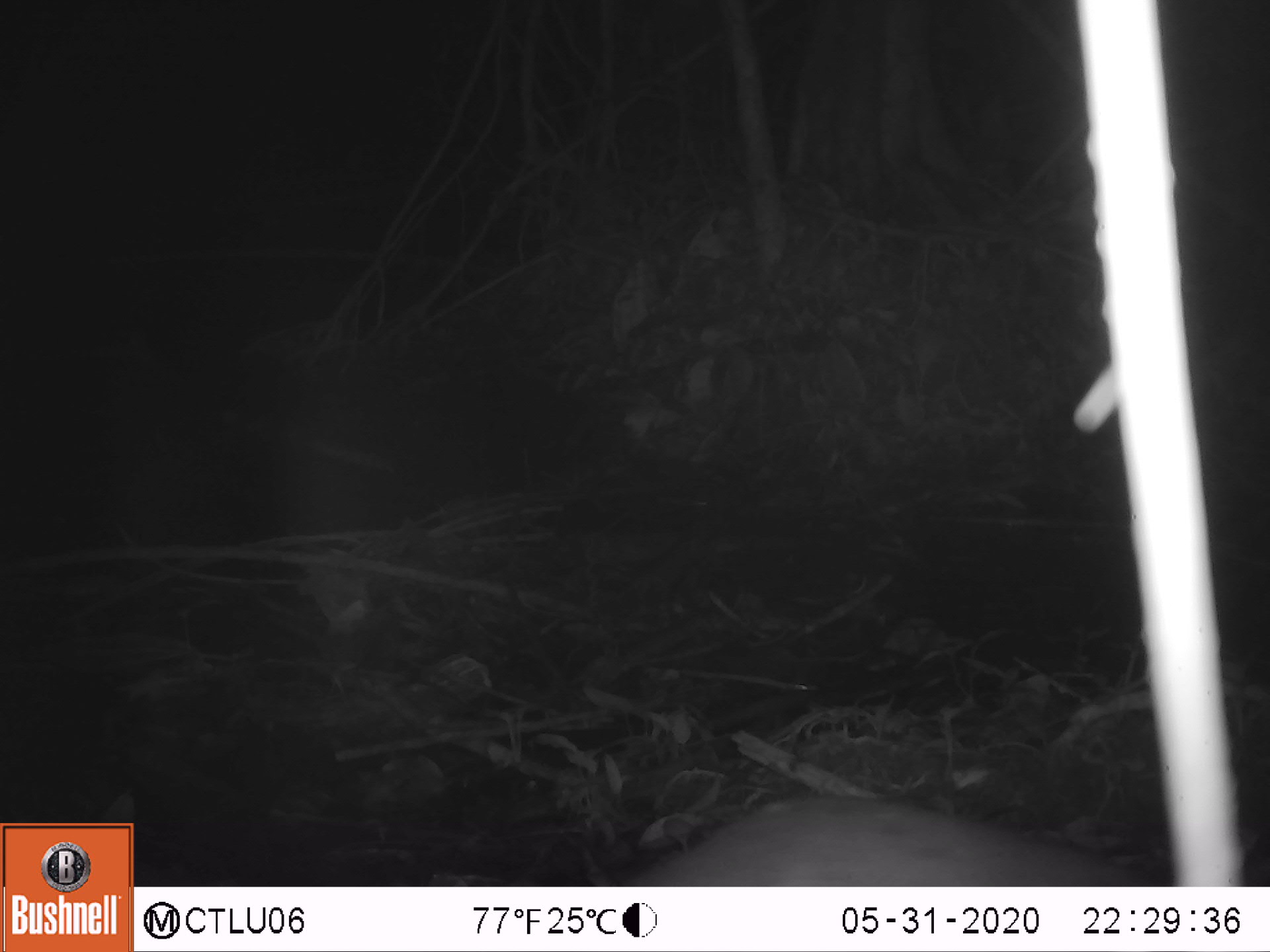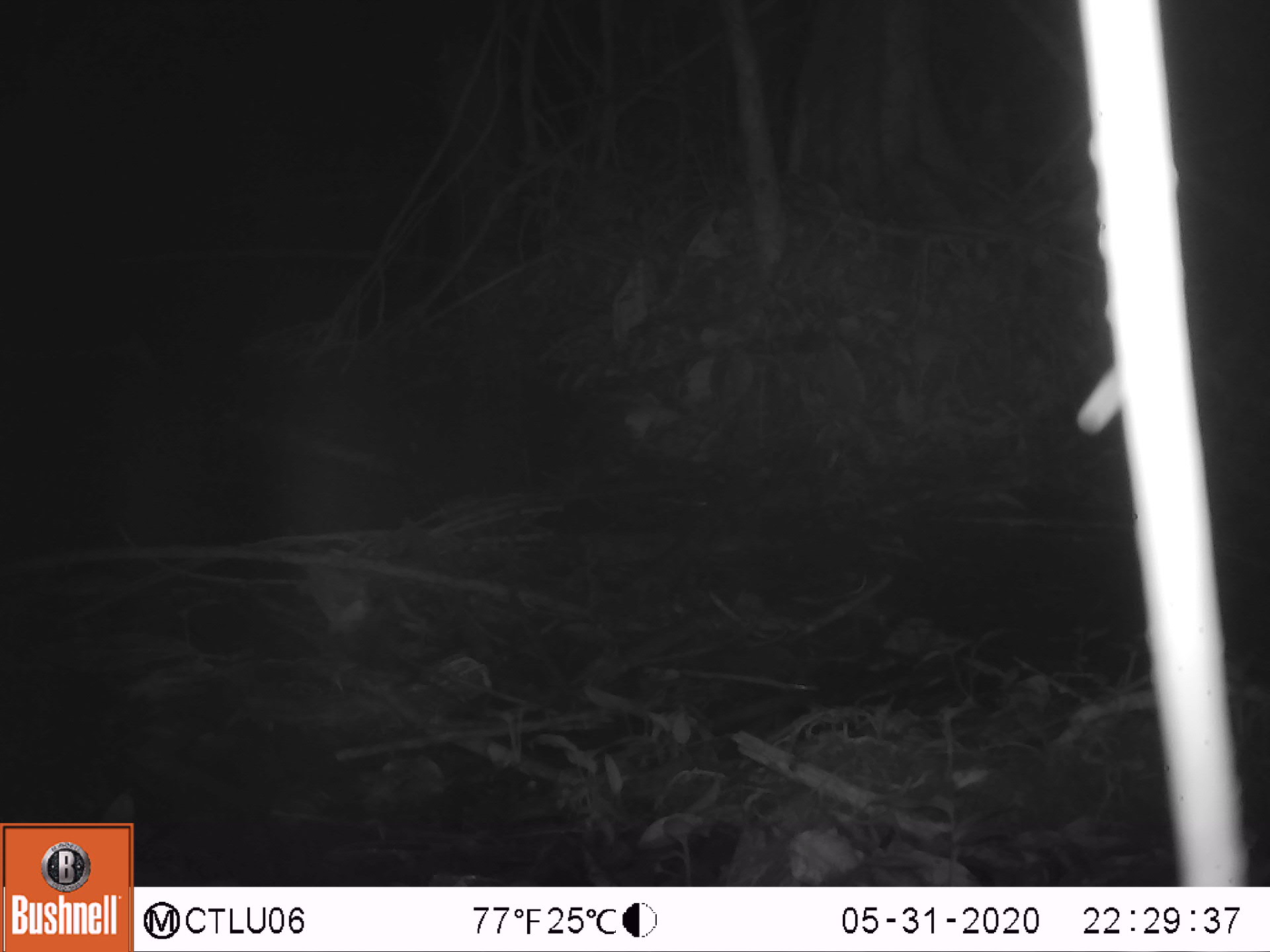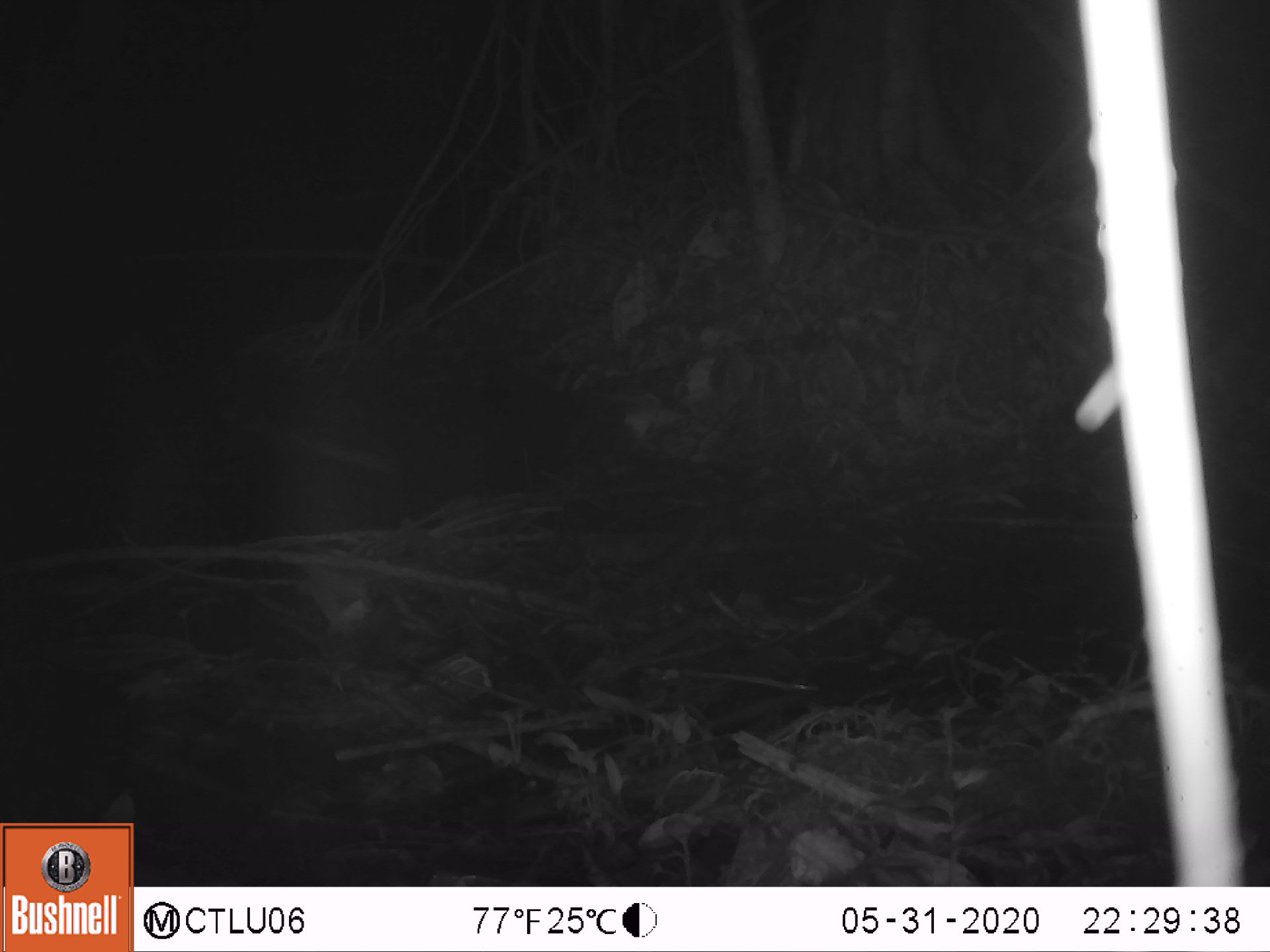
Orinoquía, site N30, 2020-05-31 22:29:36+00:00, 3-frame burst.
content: unidentified animal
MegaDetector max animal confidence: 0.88